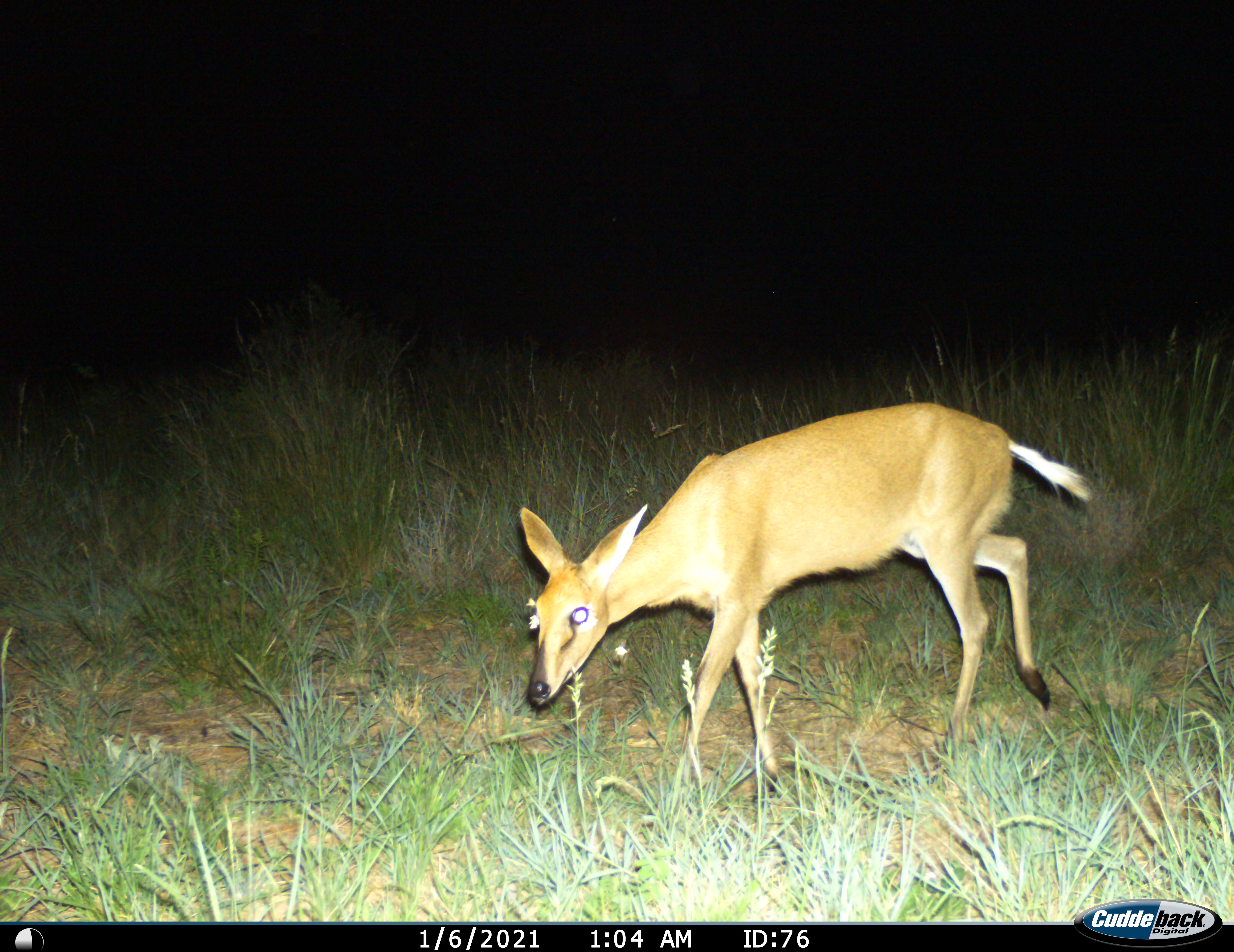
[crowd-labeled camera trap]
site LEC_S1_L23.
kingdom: Animalia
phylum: Chordata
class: Mammalia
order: Artiodactyla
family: Bovidae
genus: Sylvicapra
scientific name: Sylvicapra grimmia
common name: common duiker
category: duikercommongrey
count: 1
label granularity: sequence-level